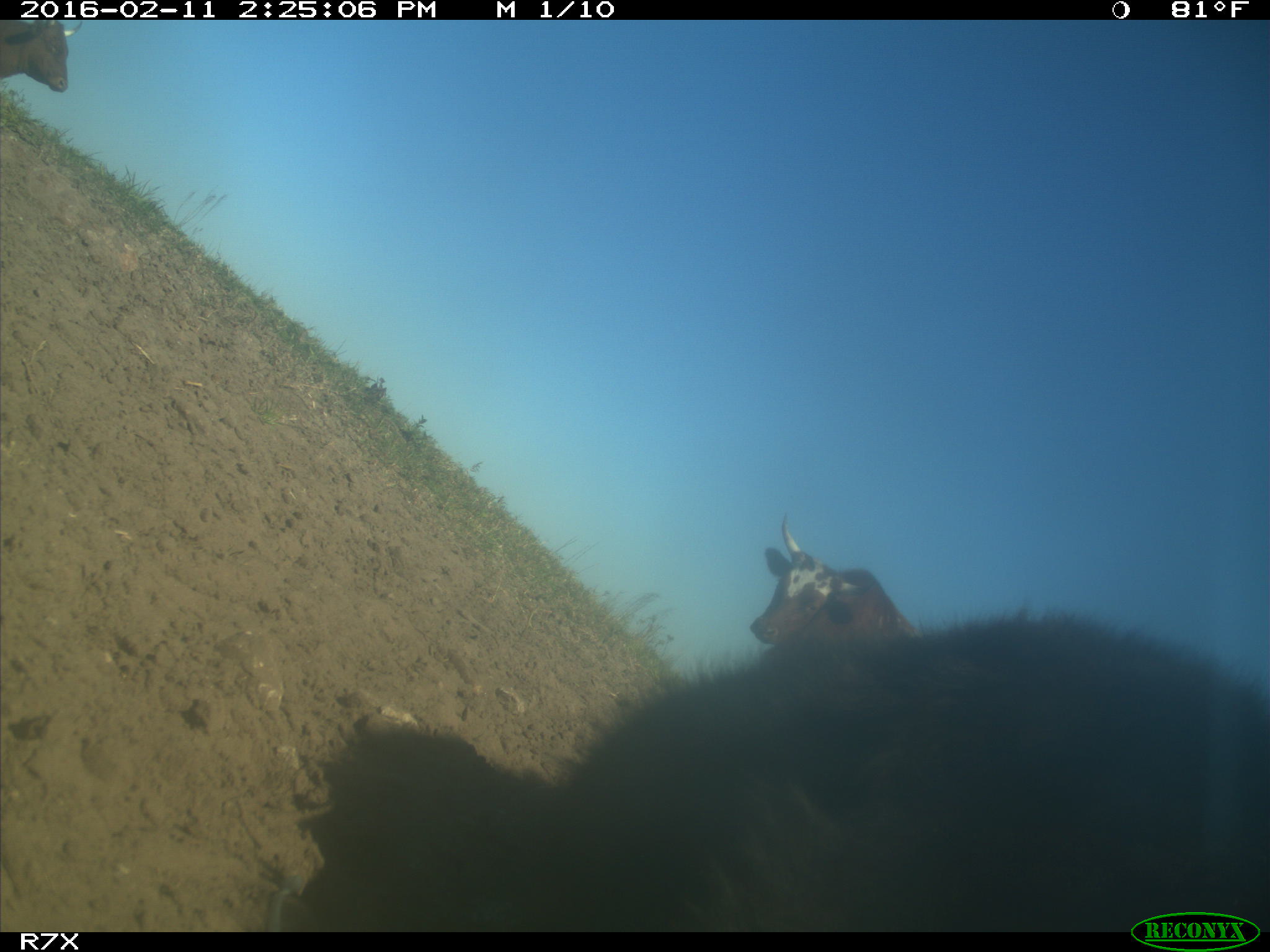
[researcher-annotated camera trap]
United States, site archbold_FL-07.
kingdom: Animalia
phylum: Chordata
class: Mammalia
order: Artiodactyla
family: Bovidae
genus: Bos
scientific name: Bos taurus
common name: domestic cow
Bos taurus (domestic cow).